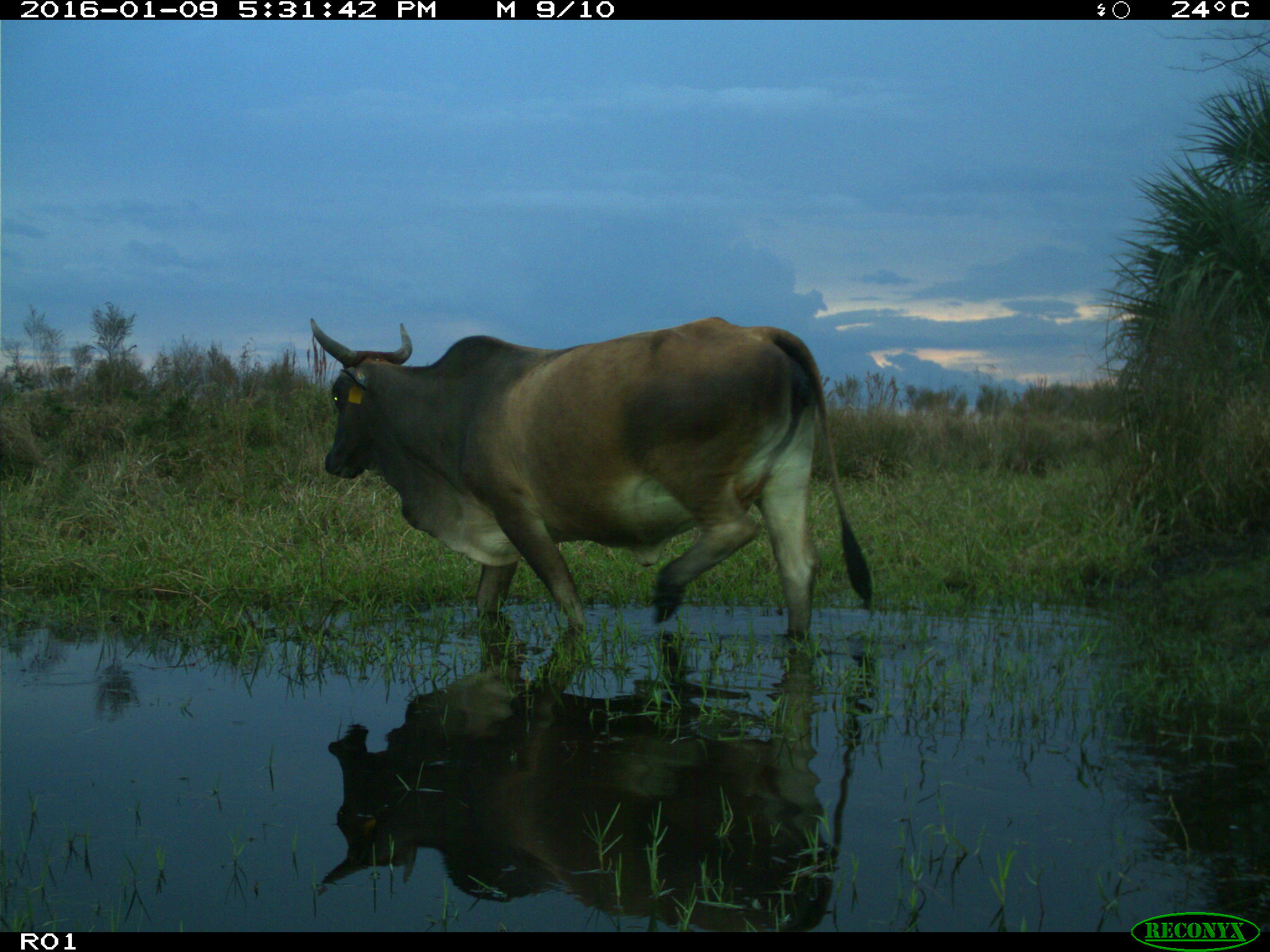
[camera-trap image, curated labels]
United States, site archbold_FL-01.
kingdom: Animalia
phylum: Chordata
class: Mammalia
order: Artiodactyla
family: Bovidae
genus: Bos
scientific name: Bos taurus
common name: domestic cow